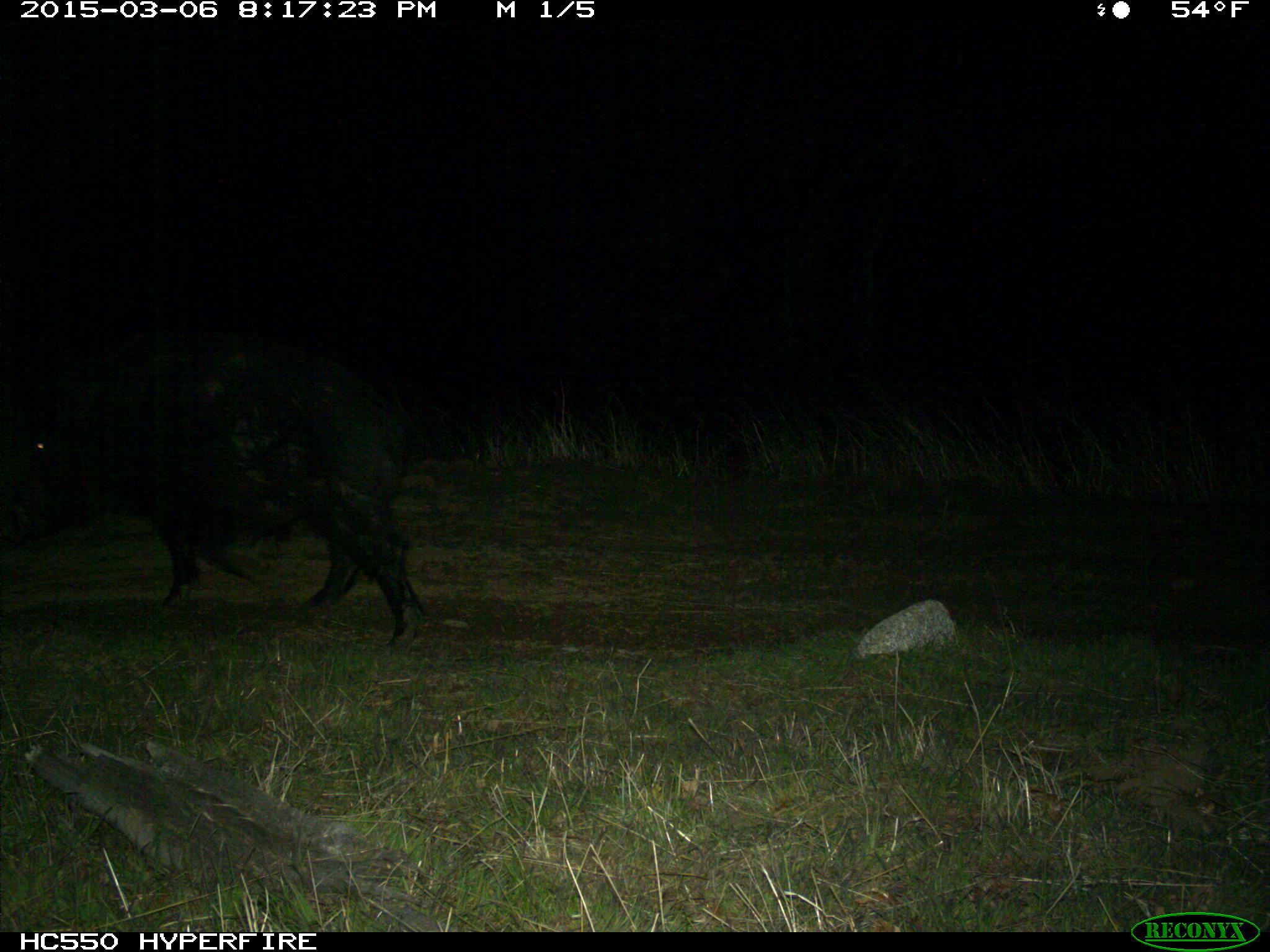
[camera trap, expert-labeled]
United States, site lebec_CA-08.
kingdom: Animalia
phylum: Chordata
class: Mammalia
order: Artiodactyla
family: Suidae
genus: Sus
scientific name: Sus scrofa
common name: wild boar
Sus scrofa (wild boar).